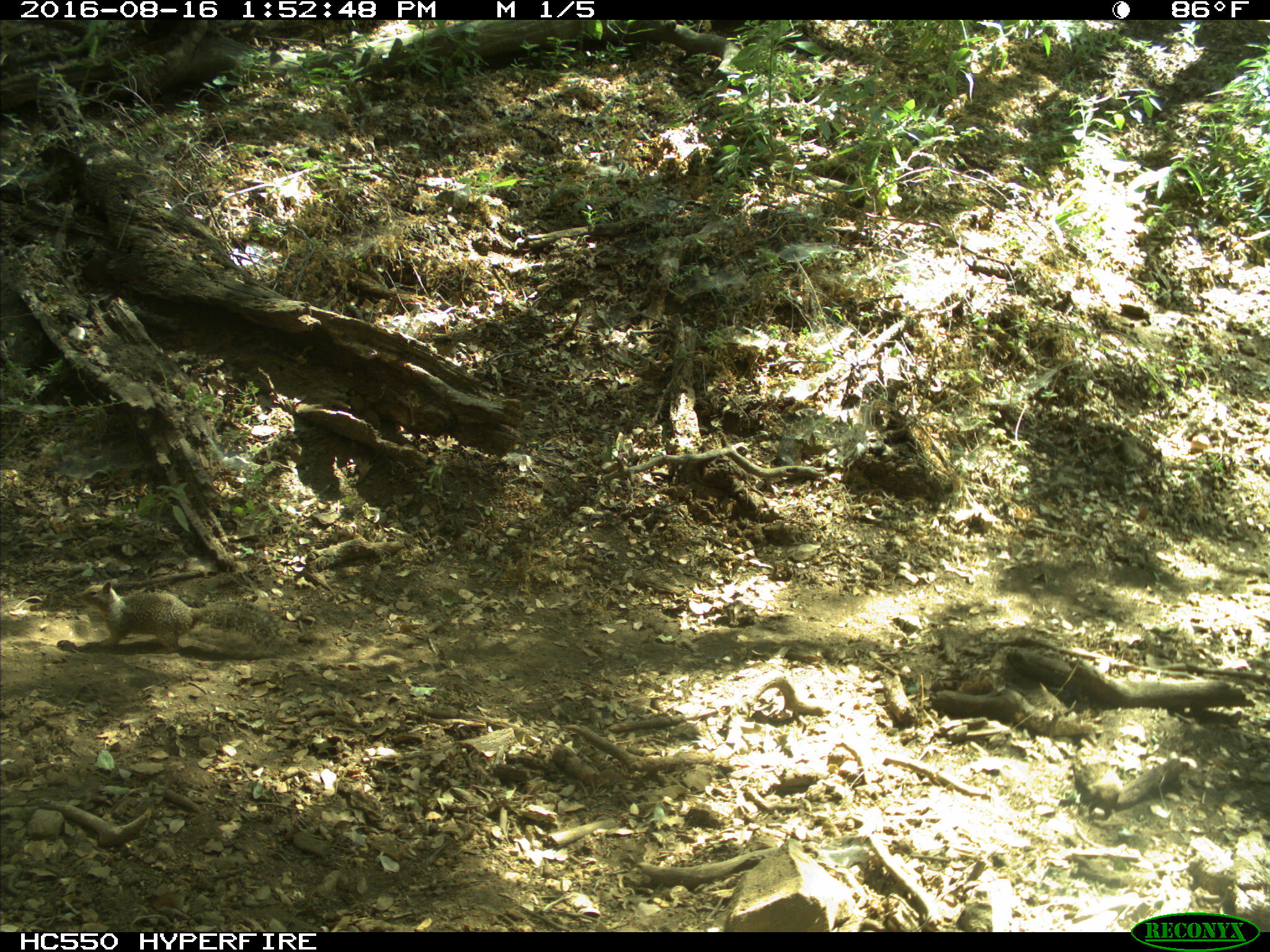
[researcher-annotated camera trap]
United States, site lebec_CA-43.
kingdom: Animalia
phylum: Chordata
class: Mammalia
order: Rodentia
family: Sciuridae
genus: Otospermophilus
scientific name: Otospermophilus beecheyi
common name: california ground squirrel